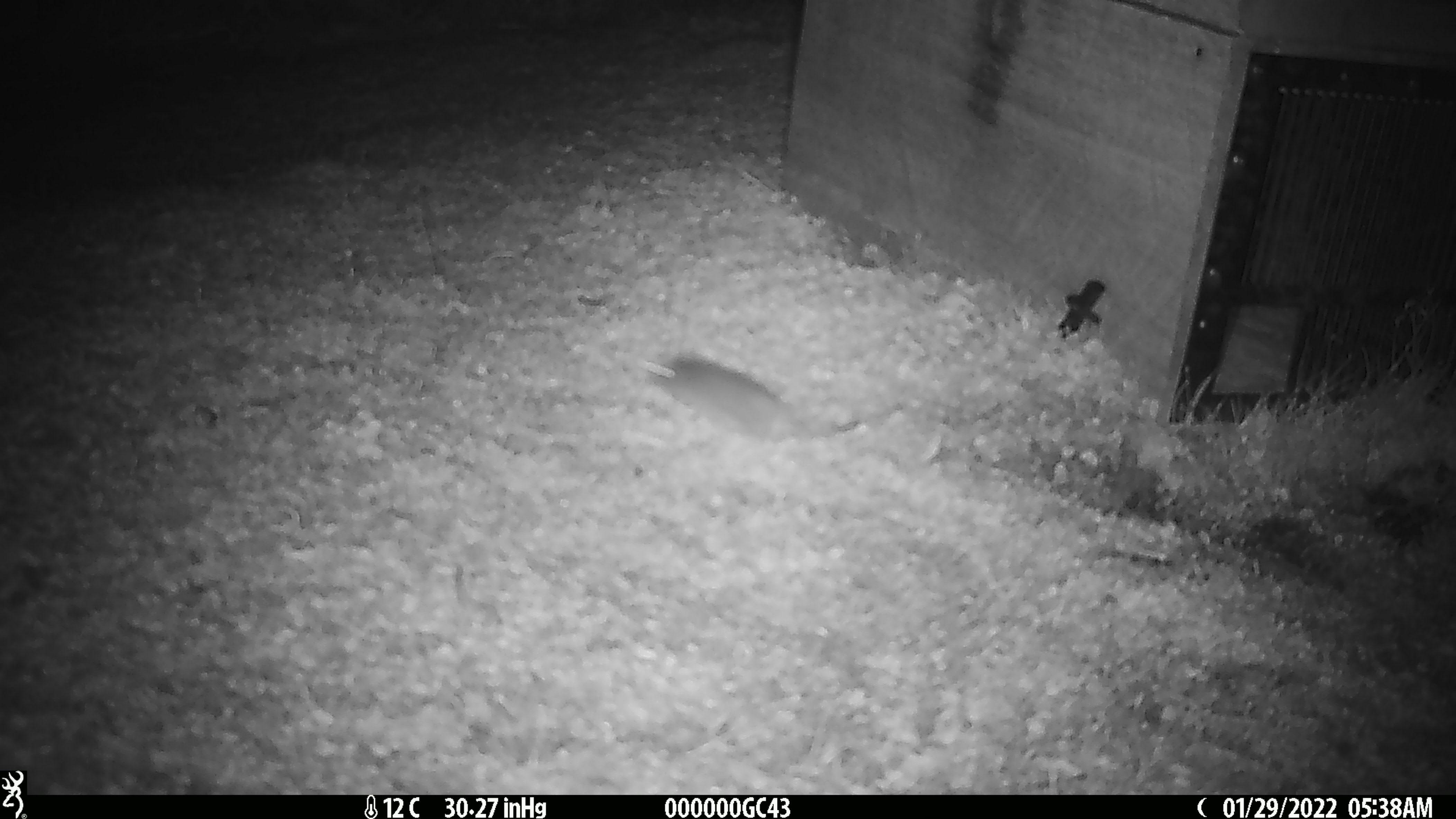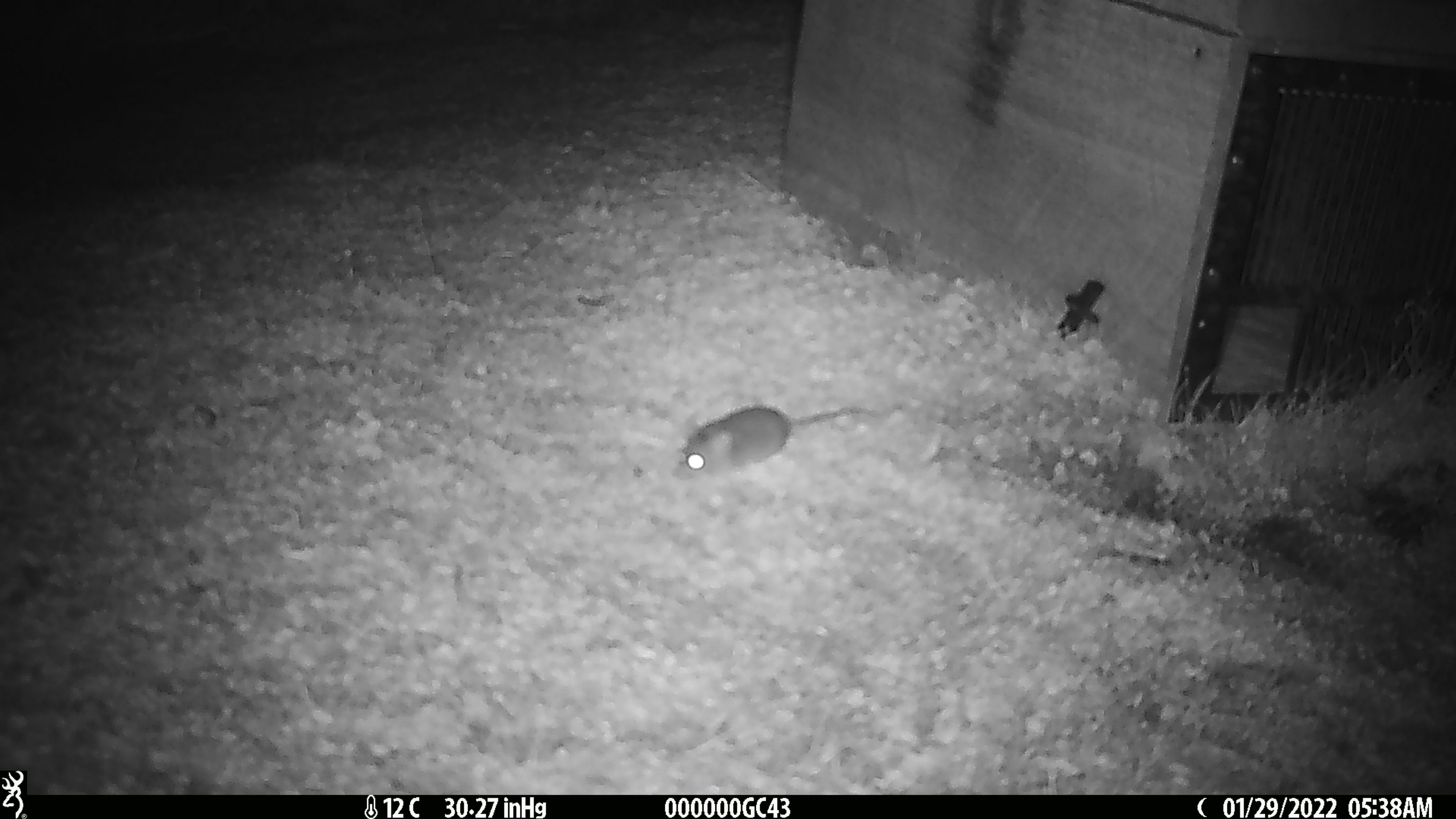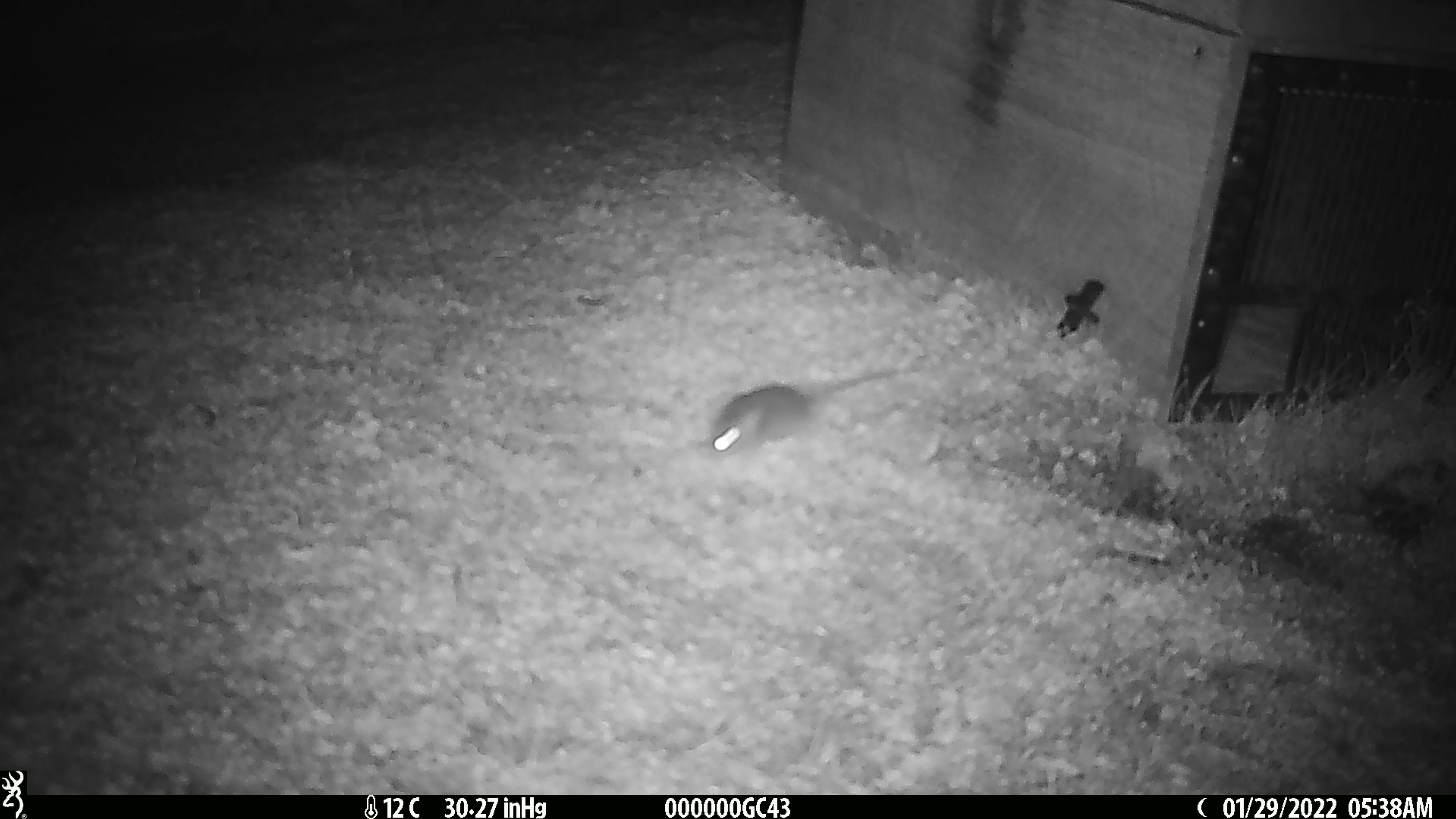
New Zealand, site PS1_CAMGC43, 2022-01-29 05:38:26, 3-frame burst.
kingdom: Animalia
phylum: Chordata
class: Mammalia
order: Rodentia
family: Muridae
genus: Mus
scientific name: Mus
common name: mouse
Mouse (Mus).